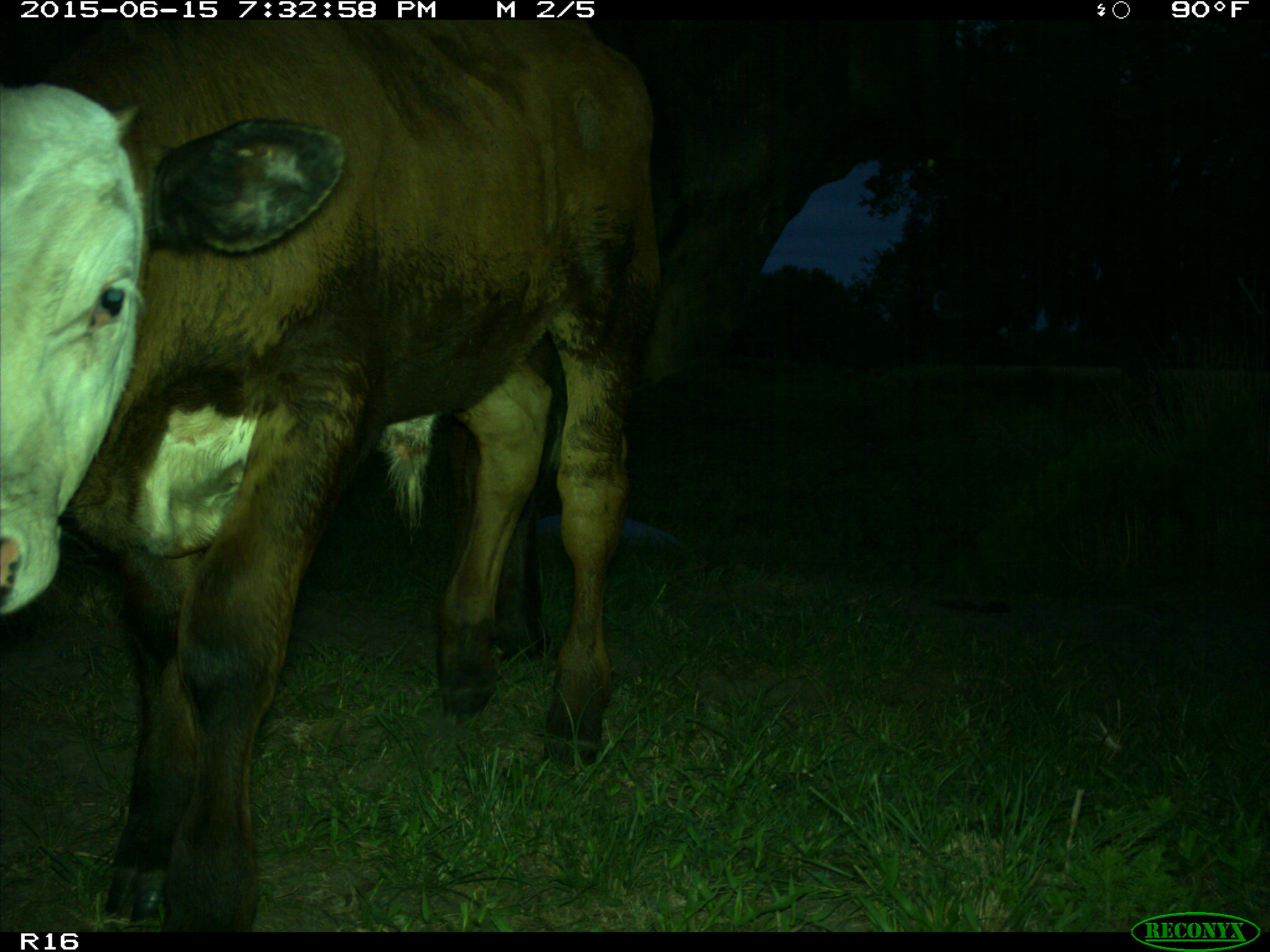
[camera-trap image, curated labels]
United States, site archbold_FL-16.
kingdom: Animalia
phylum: Chordata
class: Mammalia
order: Artiodactyla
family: Bovidae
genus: Bos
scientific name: Bos taurus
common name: domestic cow